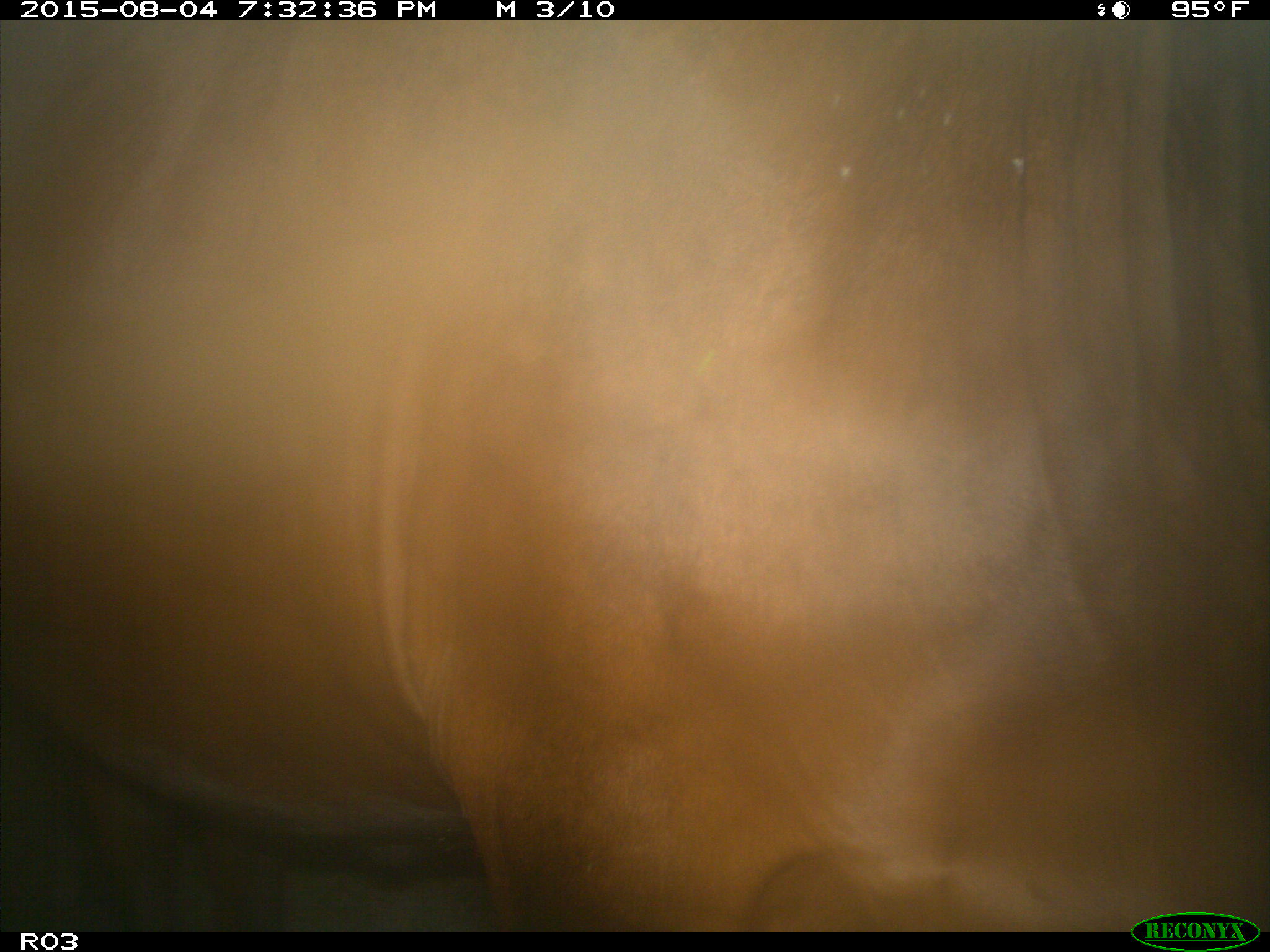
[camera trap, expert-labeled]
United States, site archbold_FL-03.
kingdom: Animalia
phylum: Chordata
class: Mammalia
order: Artiodactyla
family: Bovidae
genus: Bos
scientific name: Bos taurus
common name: domestic cow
Bos taurus (domestic cow).